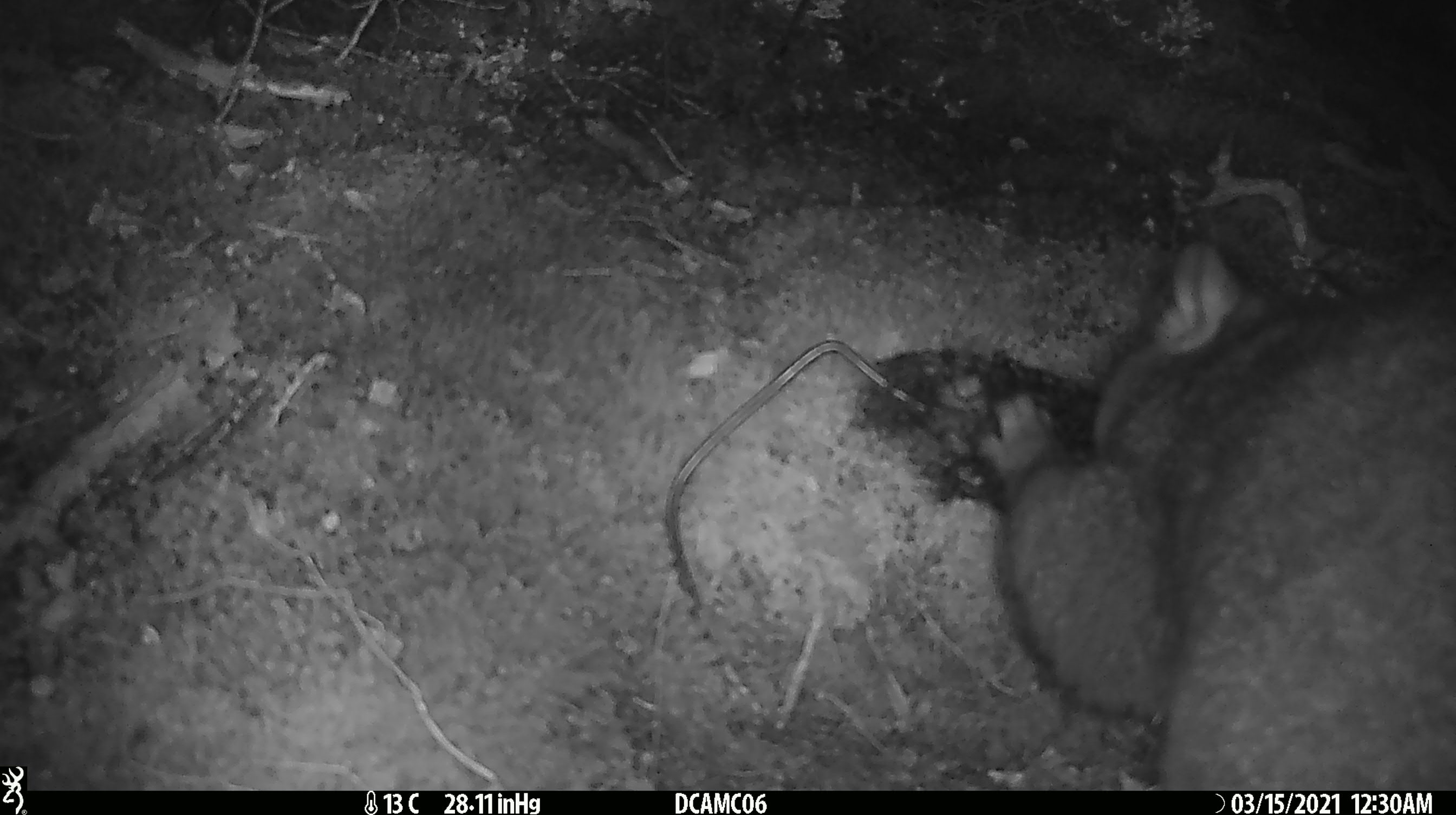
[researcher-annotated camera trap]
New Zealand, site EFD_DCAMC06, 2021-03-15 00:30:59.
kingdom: Animalia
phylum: Chordata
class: Mammalia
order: Diprotodontia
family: Phalangeridae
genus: Trichosurus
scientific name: Trichosurus vulpecula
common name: common brushtail possum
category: possum